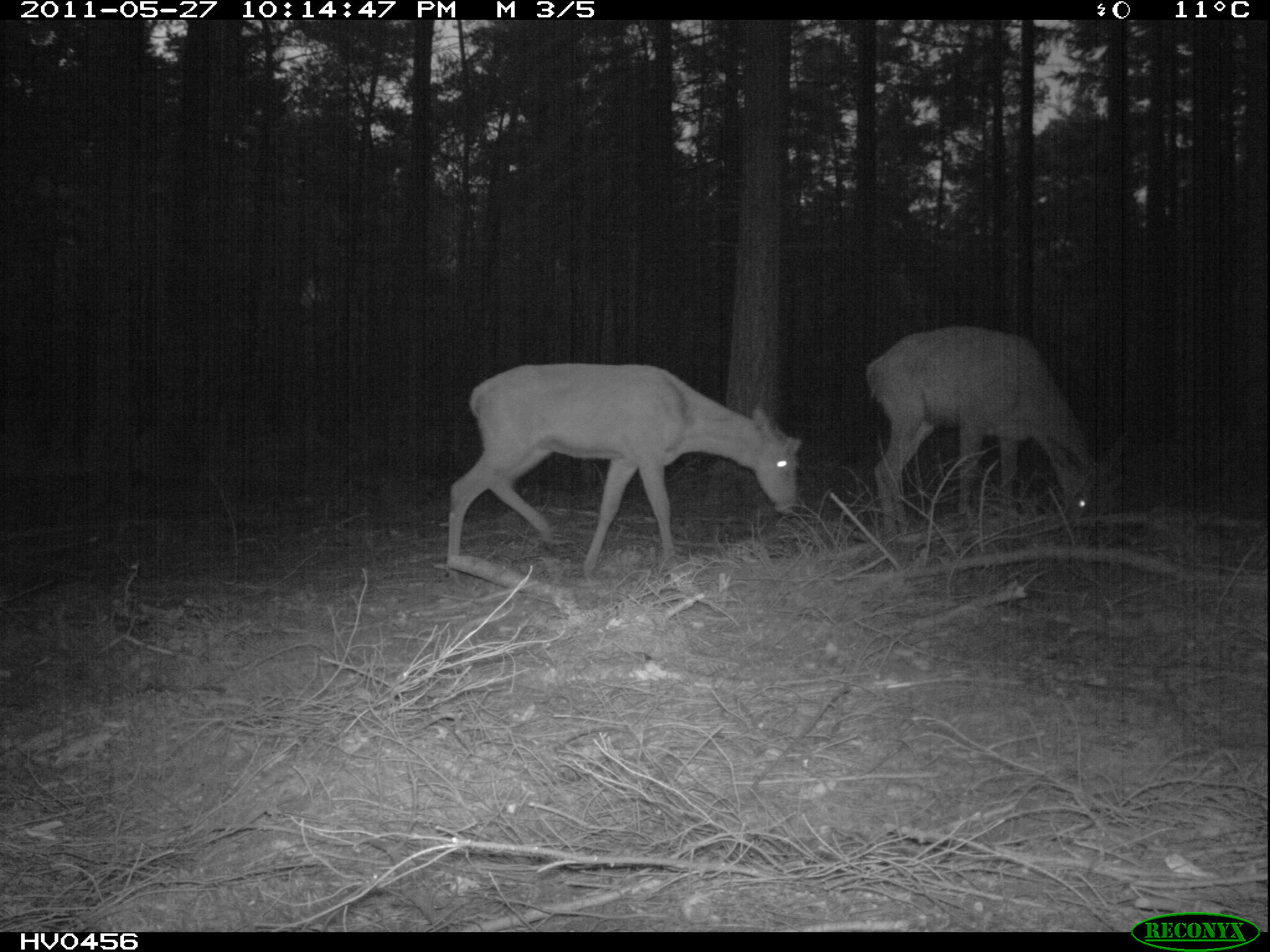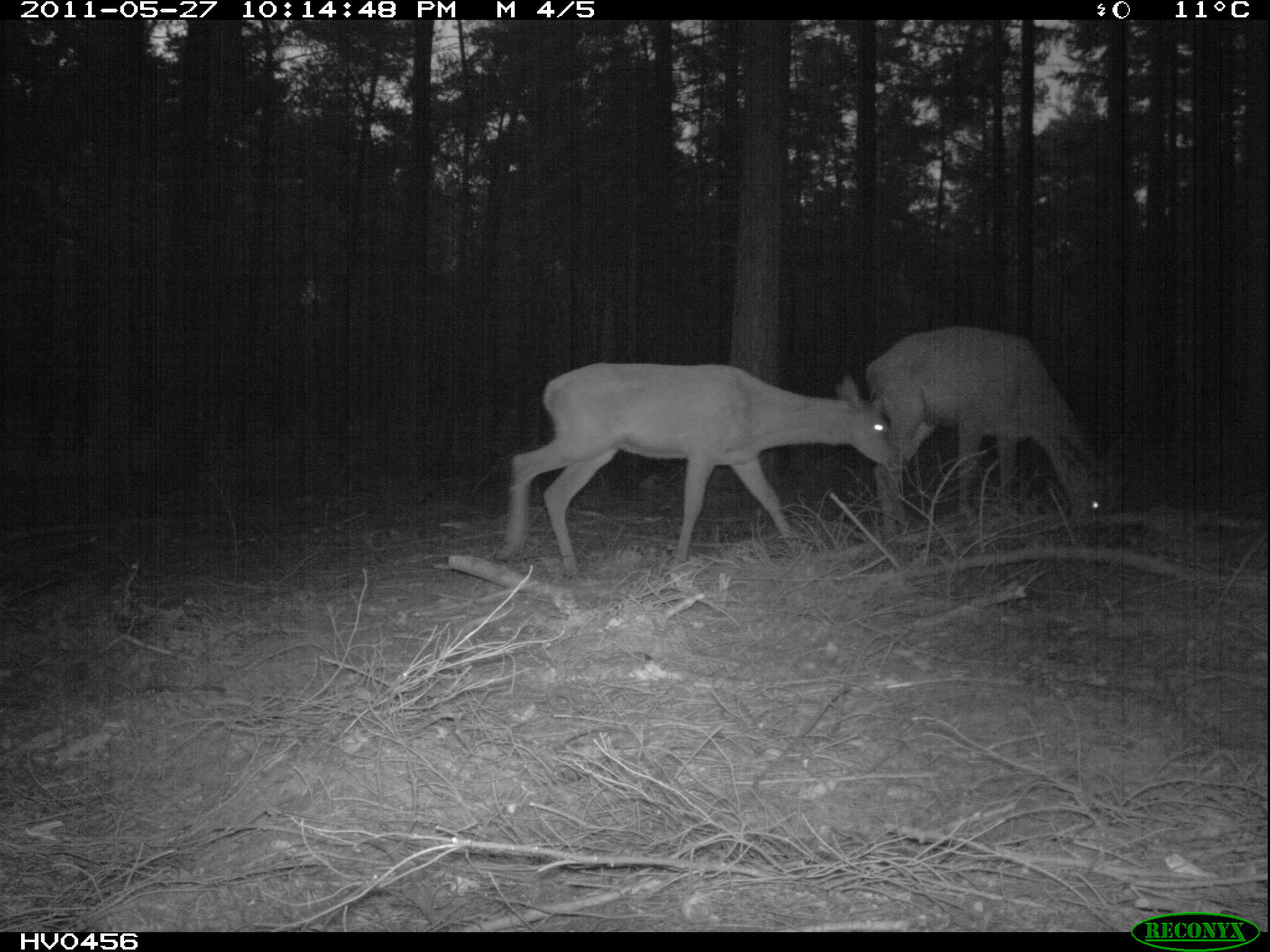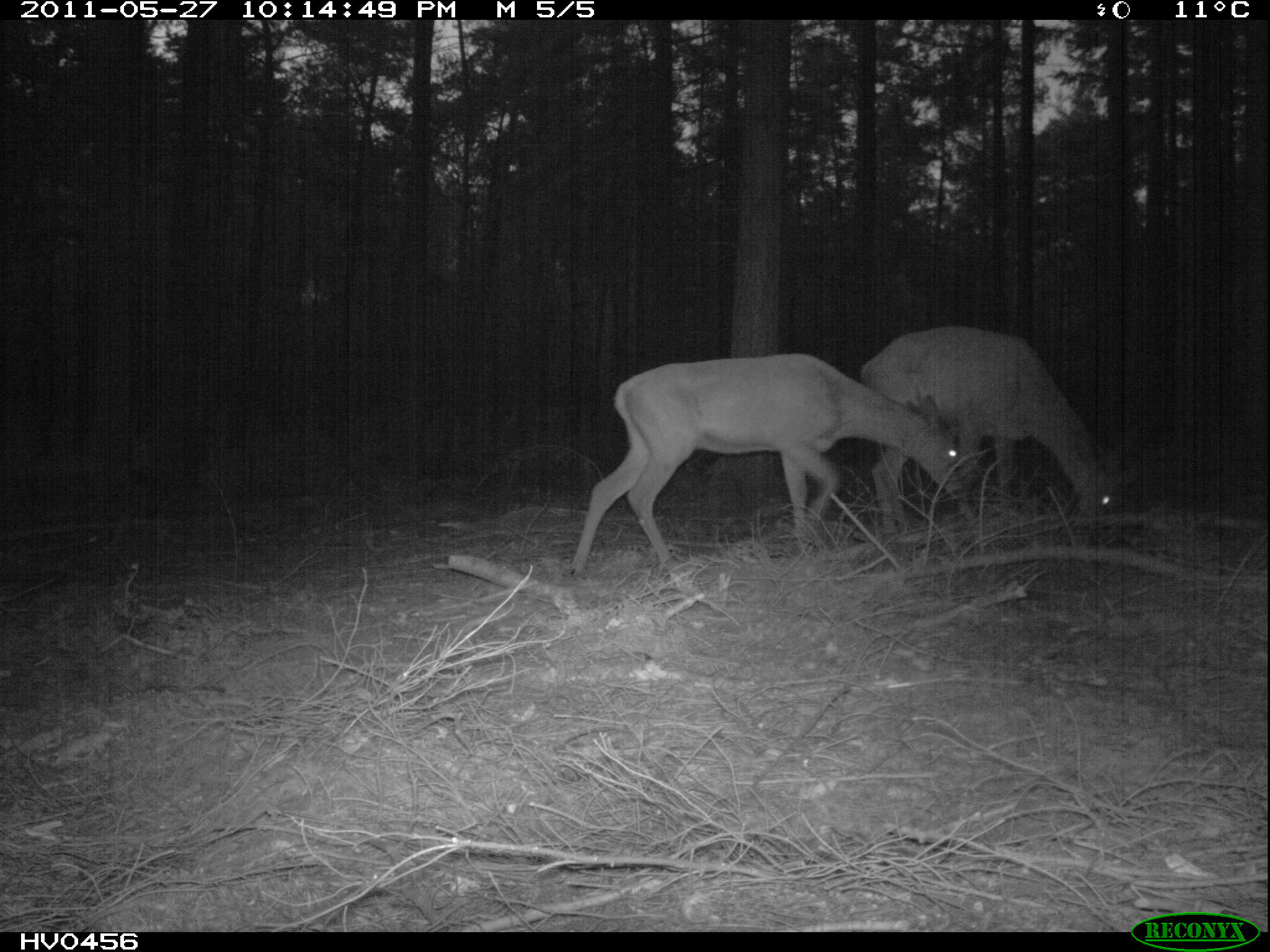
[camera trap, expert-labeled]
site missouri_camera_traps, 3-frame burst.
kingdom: Animalia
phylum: Chordata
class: Mammalia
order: Artiodactyla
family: Cervidae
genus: Cervus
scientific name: Cervus elaphus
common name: red deer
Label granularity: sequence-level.